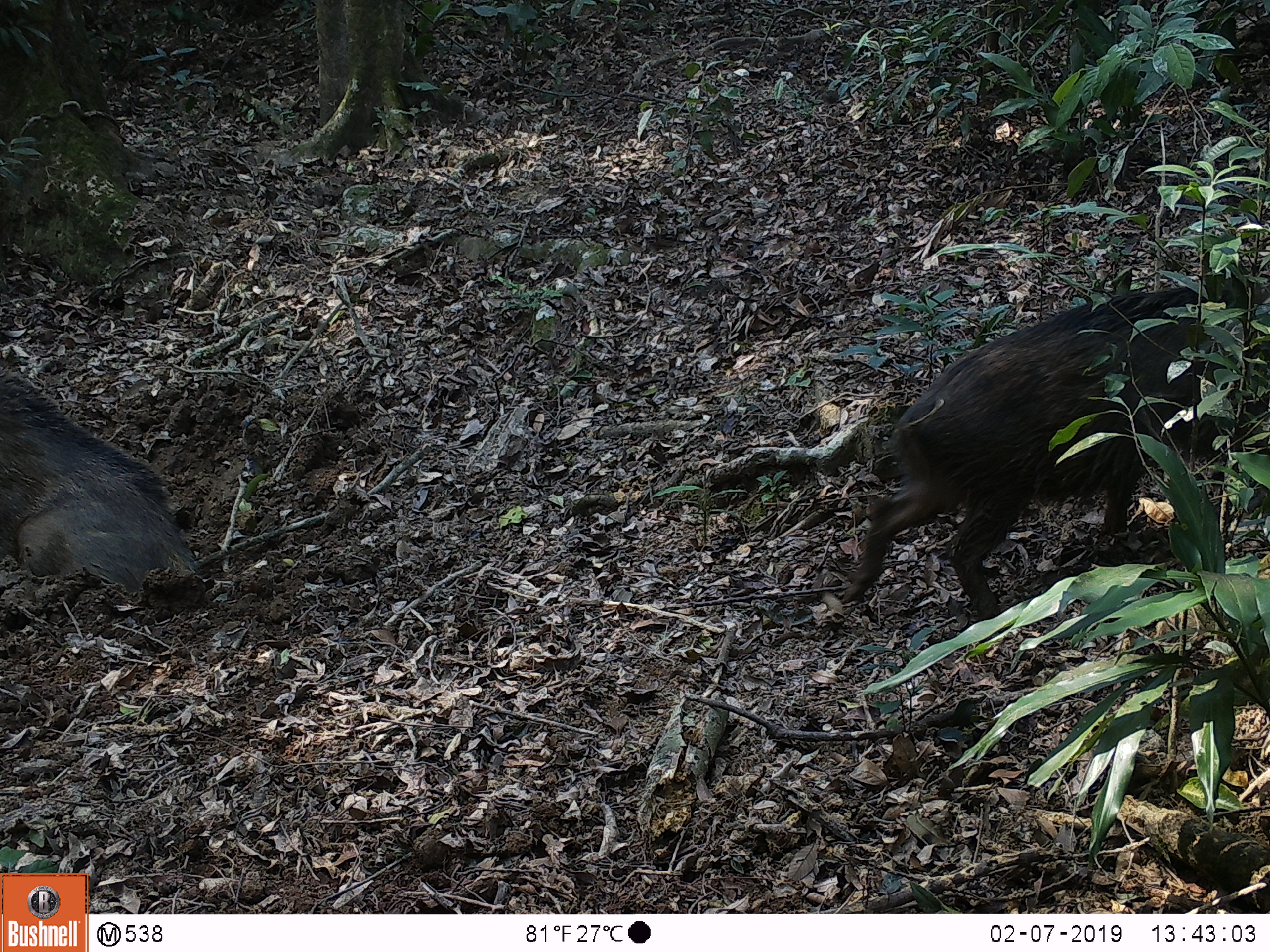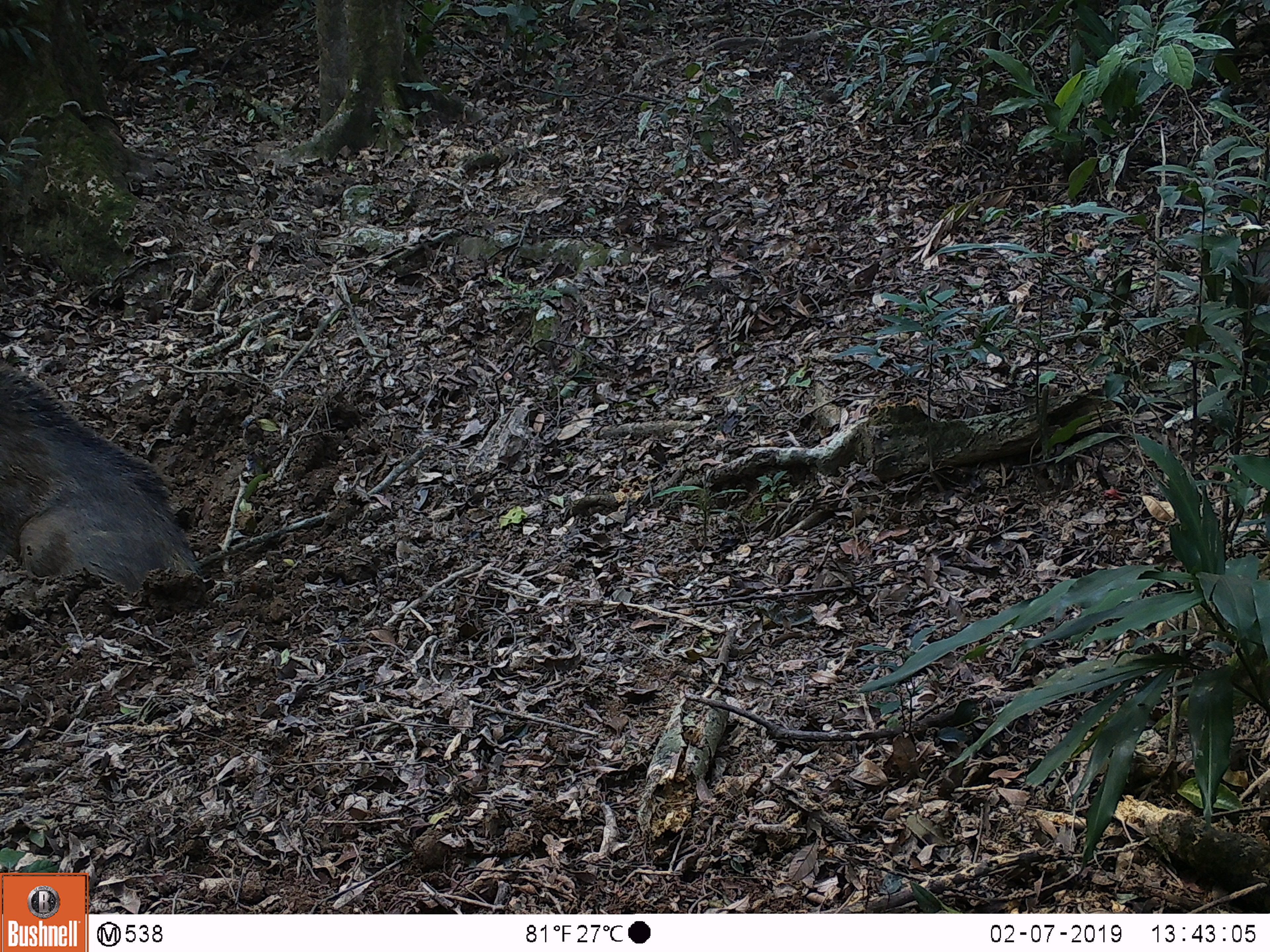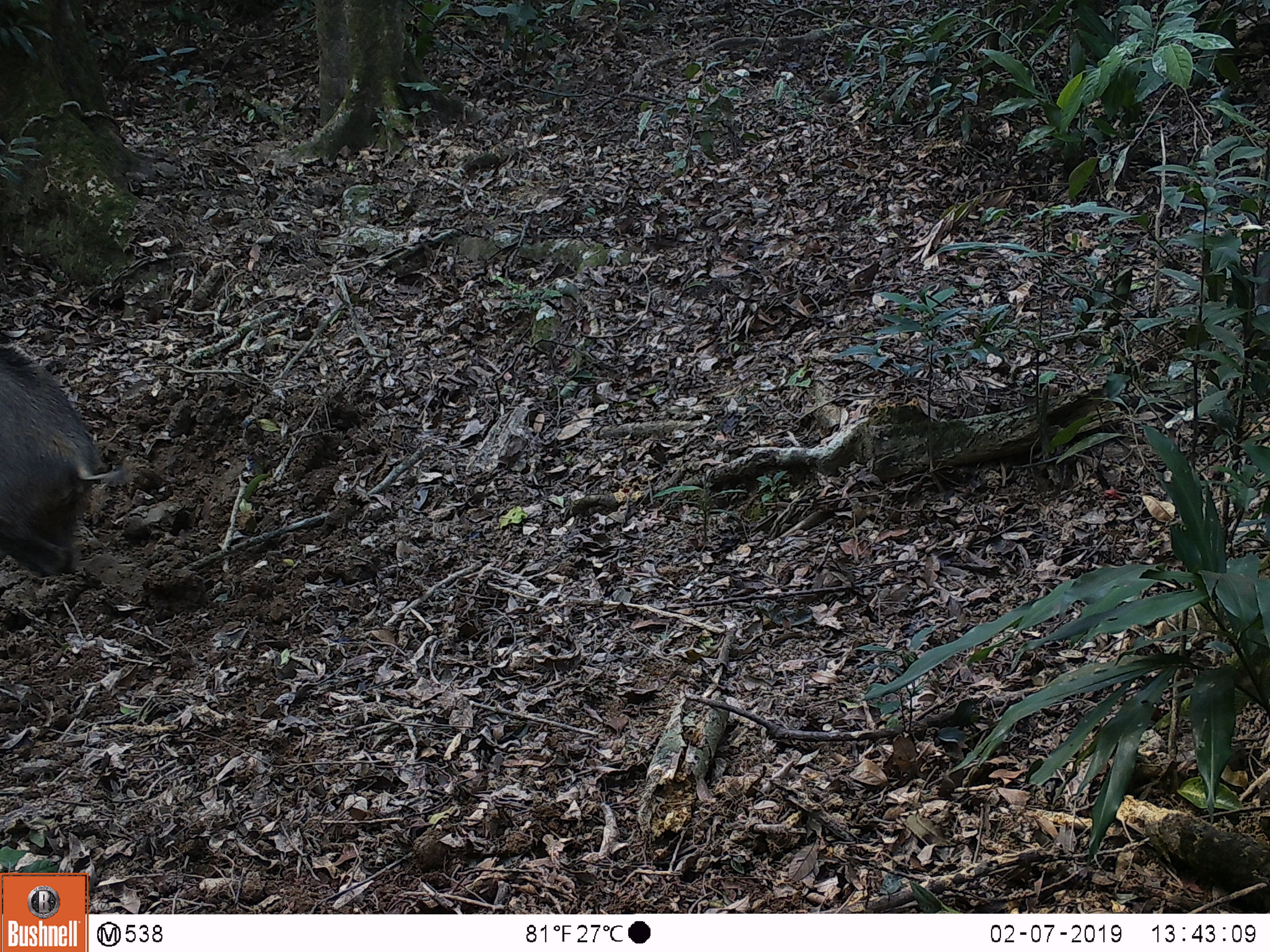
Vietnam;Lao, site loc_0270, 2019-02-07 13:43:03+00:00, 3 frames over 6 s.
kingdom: Animalia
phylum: Chordata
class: Mammalia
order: Artiodactyla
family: Suidae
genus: Sus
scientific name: Sus scrofa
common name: eurasian wild pig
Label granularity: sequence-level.